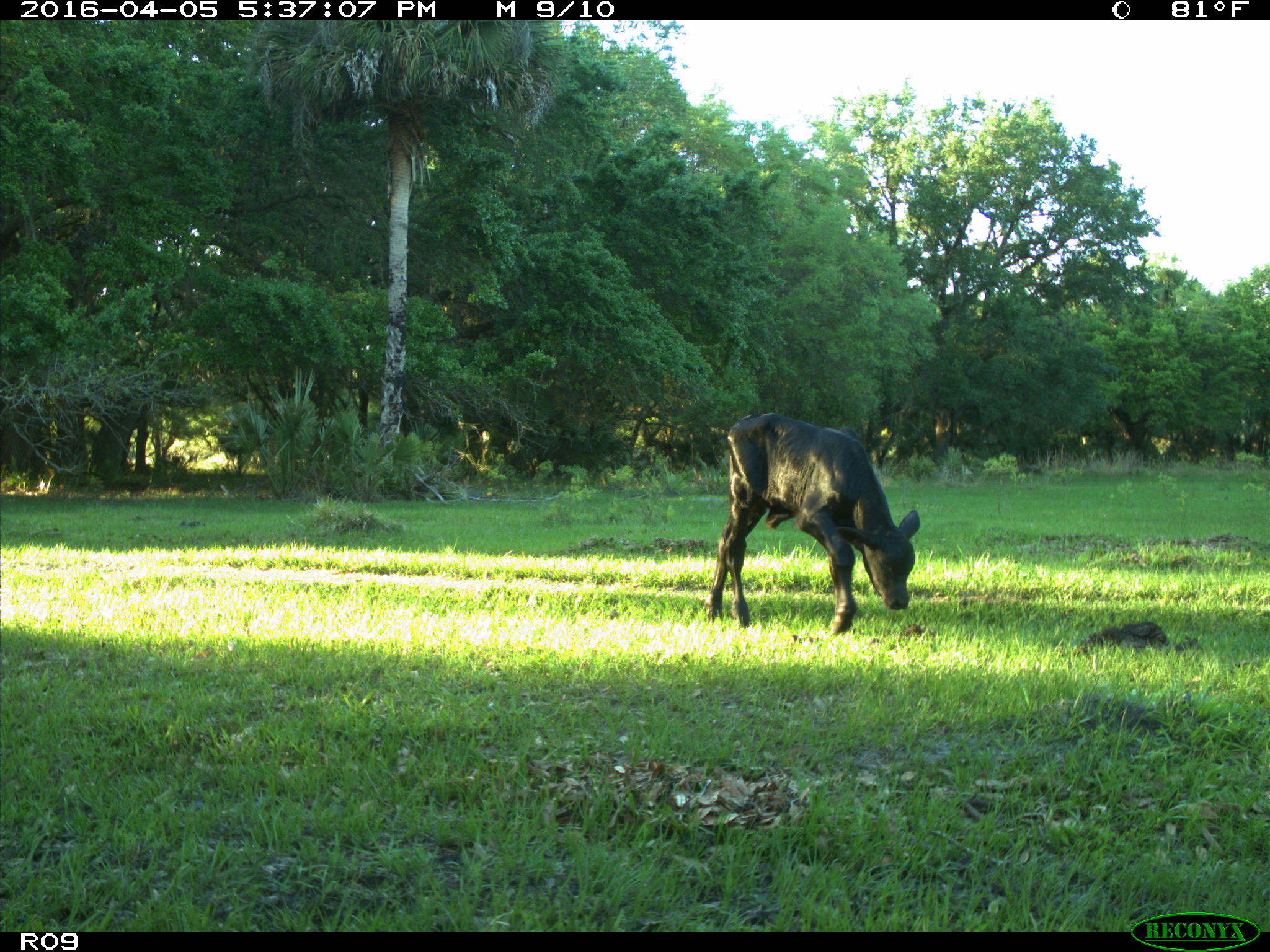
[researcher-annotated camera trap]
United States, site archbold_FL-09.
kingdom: Animalia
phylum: Chordata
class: Mammalia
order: Artiodactyla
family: Bovidae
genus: Bos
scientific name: Bos taurus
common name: domestic cow